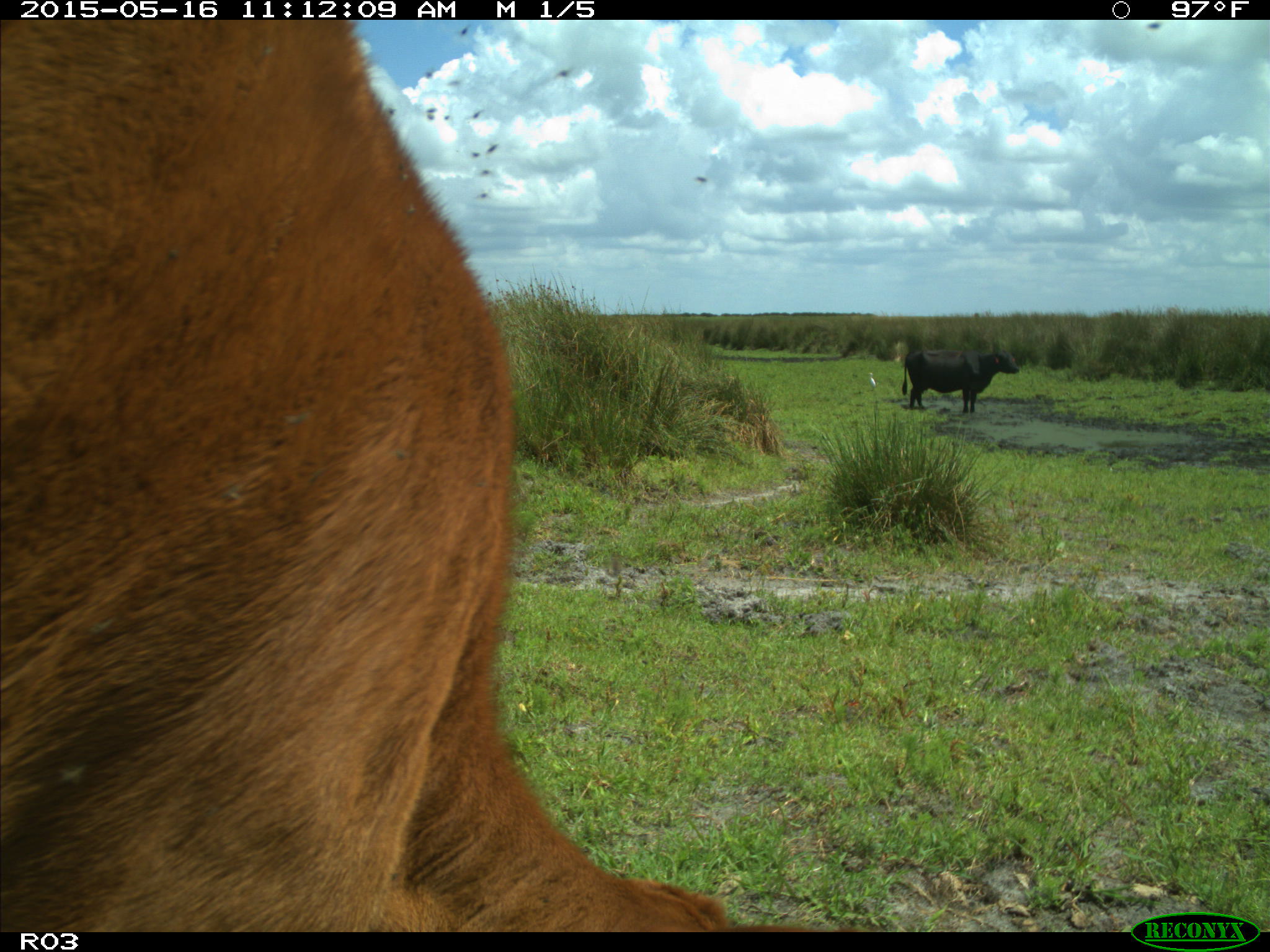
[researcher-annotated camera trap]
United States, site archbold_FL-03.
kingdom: Animalia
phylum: Chordata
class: Mammalia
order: Artiodactyla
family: Bovidae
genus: Bos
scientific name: Bos taurus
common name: domestic cow